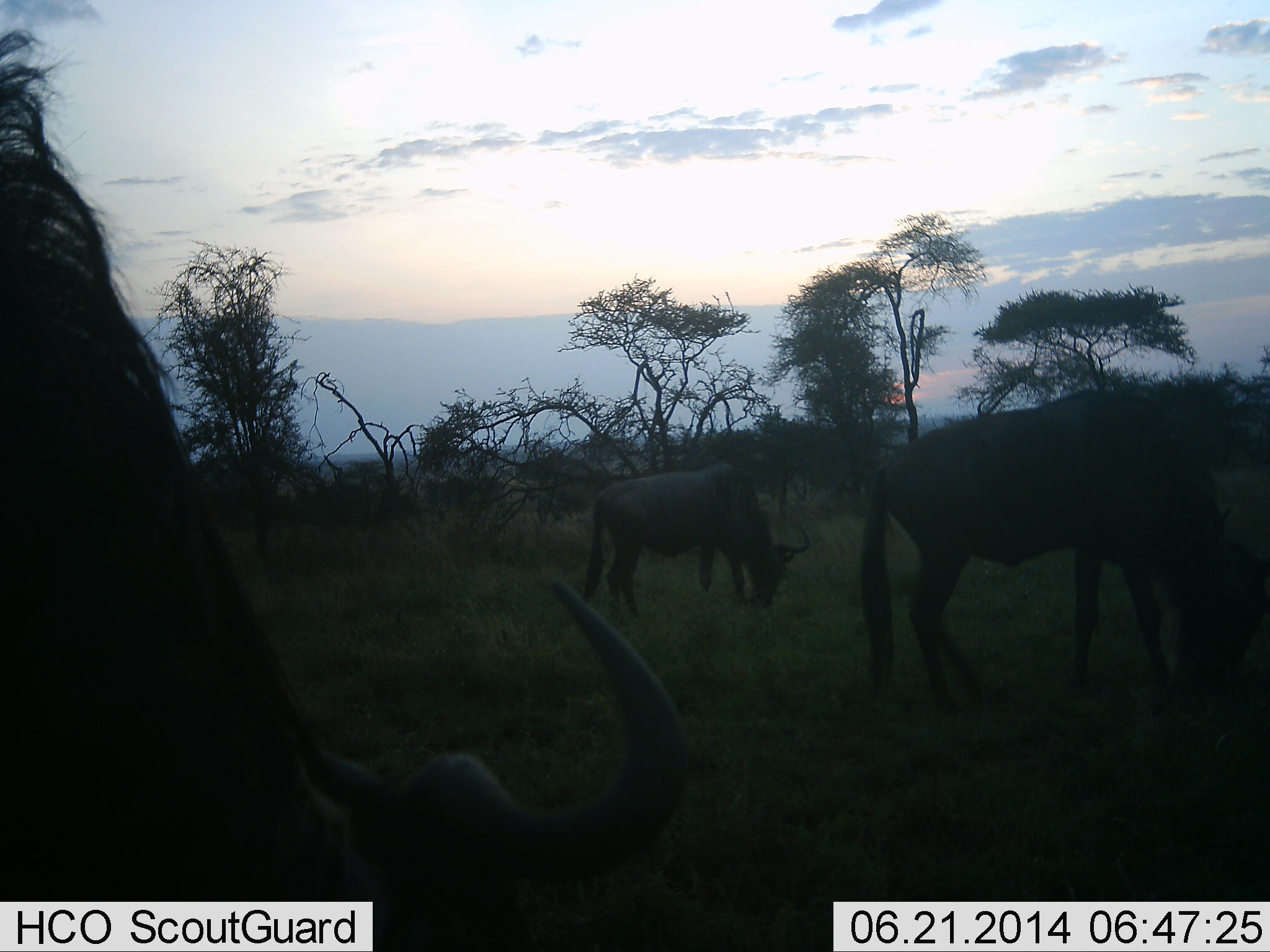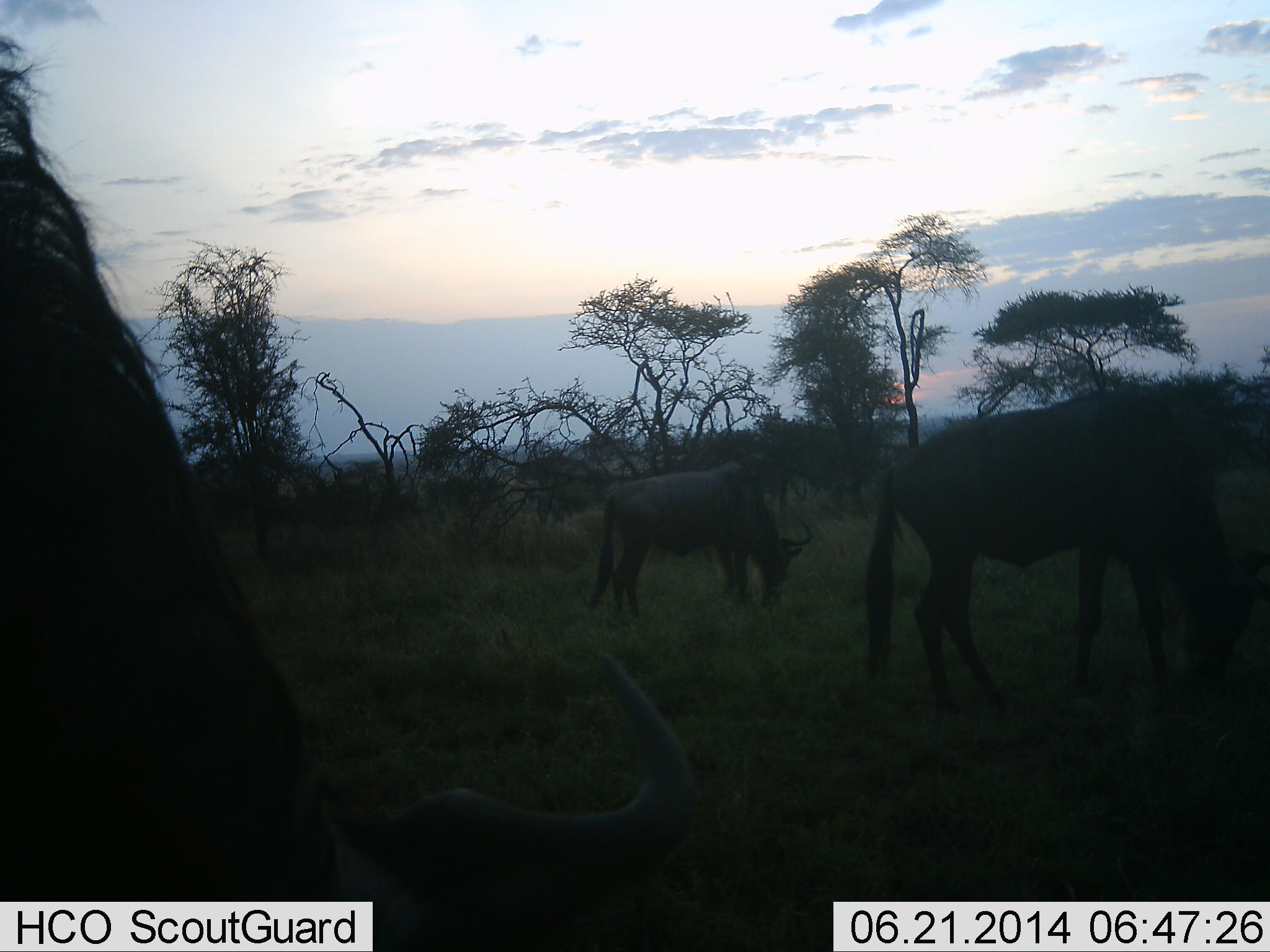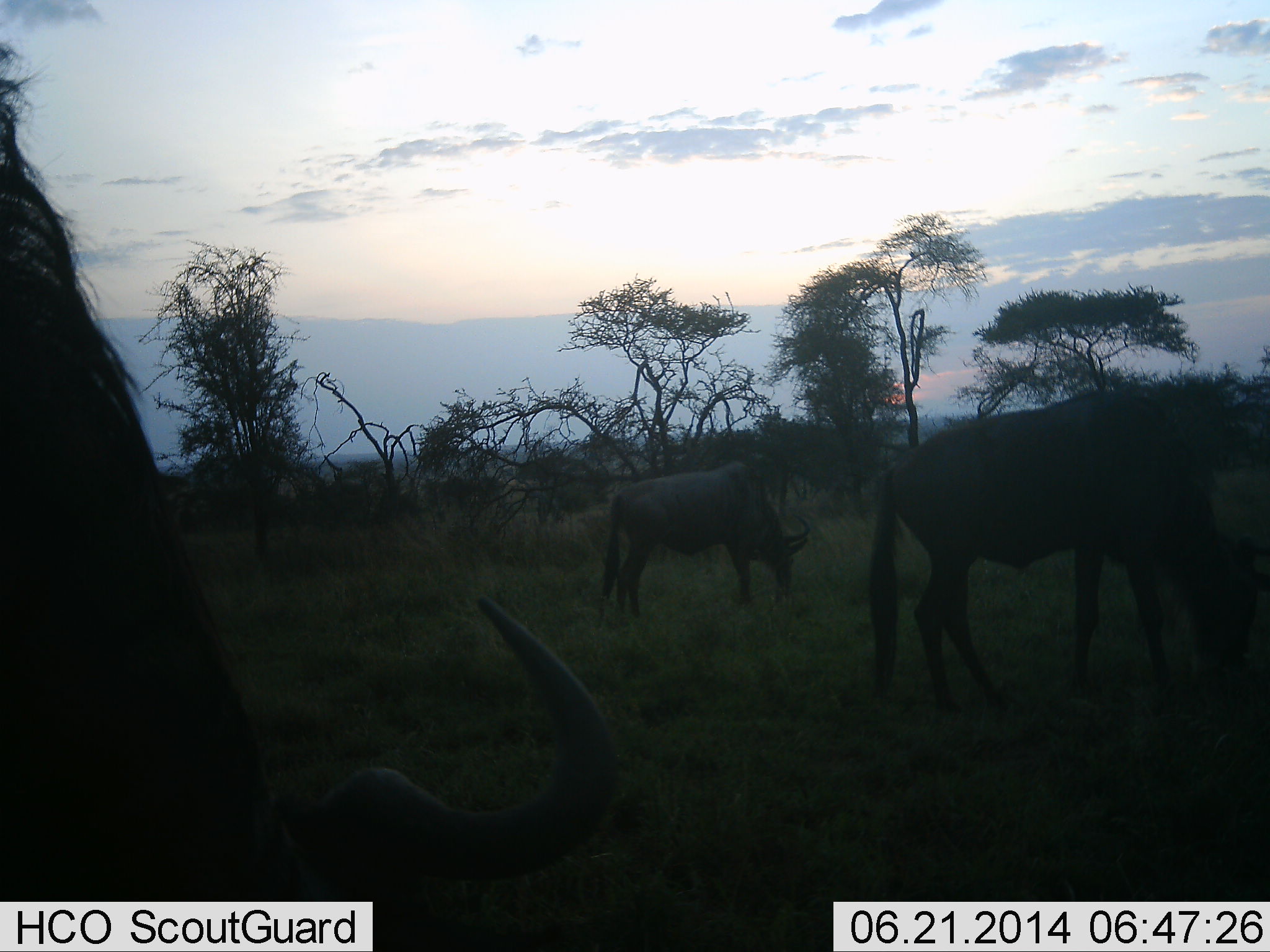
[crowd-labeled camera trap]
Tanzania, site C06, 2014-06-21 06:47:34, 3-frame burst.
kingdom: Animalia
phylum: Chordata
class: Mammalia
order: Artiodactyla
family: Bovidae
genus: Connochaetes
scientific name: Connochaetes taurinus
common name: blue wildebeest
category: wildebeest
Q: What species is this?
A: Wildebeest (blue wildebeest) (Connochaetes taurinus).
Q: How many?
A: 3.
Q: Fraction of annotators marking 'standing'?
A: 20%.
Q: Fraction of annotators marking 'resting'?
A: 0%.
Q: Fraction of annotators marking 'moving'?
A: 0%.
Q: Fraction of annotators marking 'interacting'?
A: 0%.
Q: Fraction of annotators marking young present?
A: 0%.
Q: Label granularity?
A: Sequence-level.